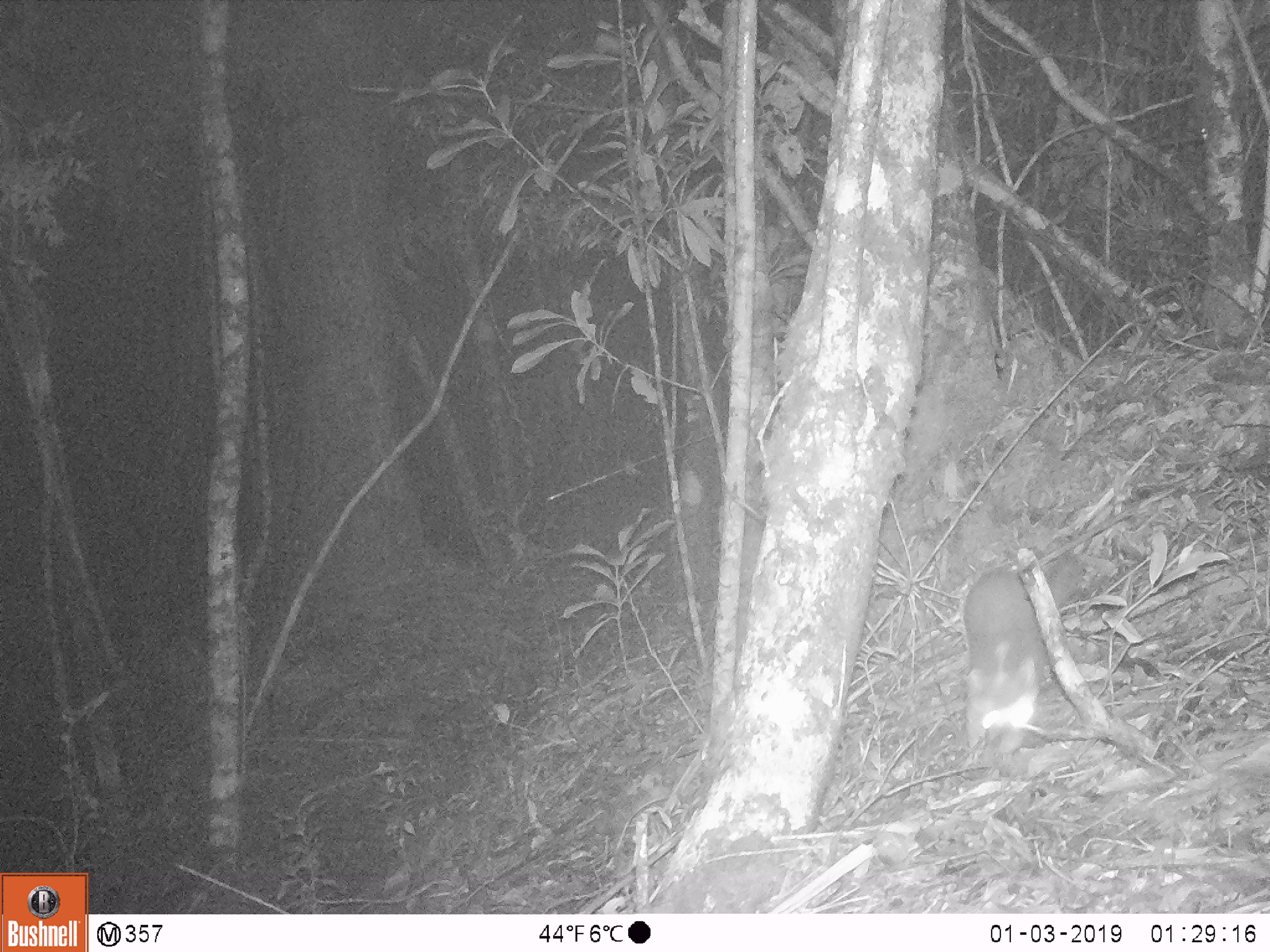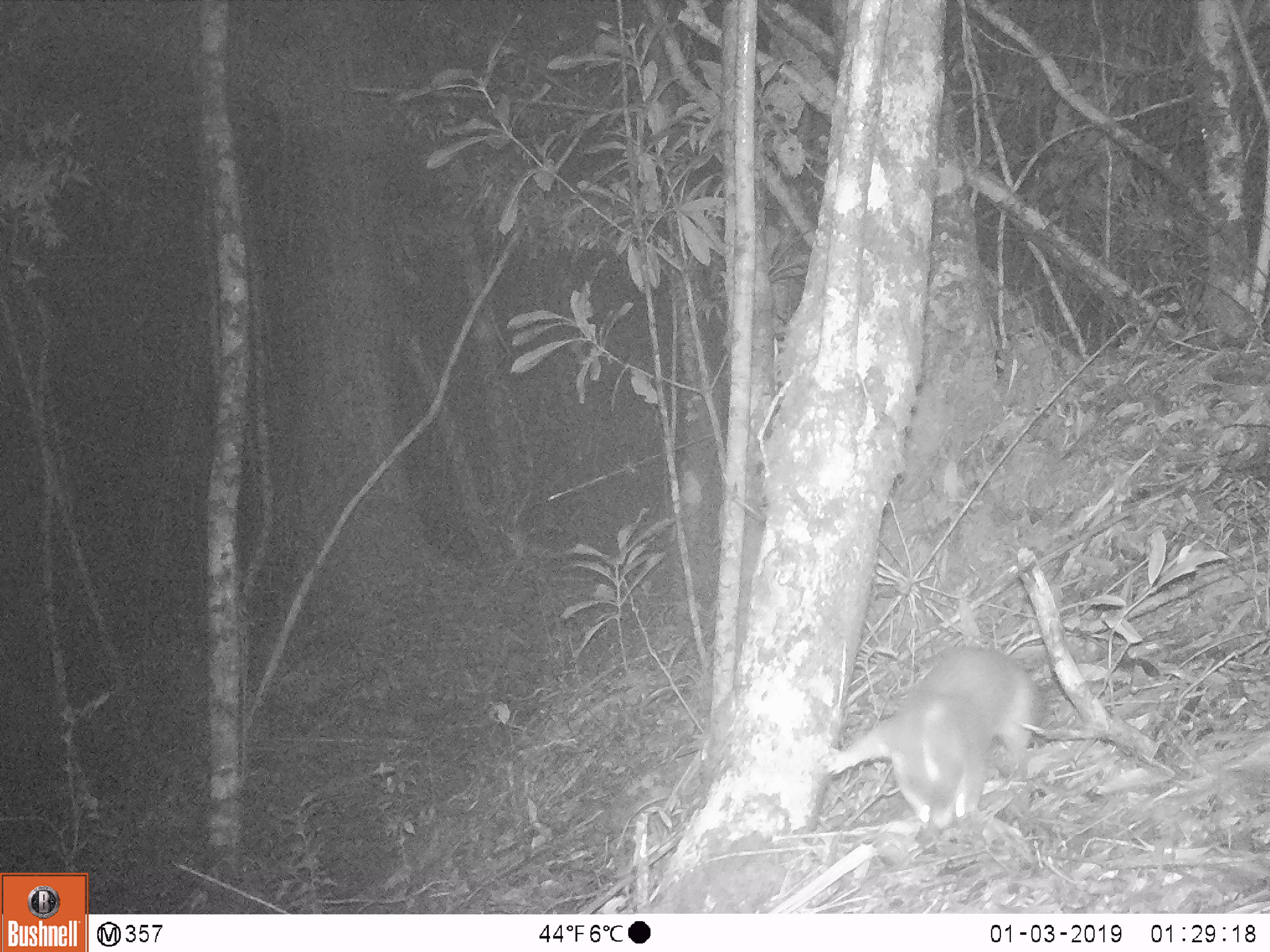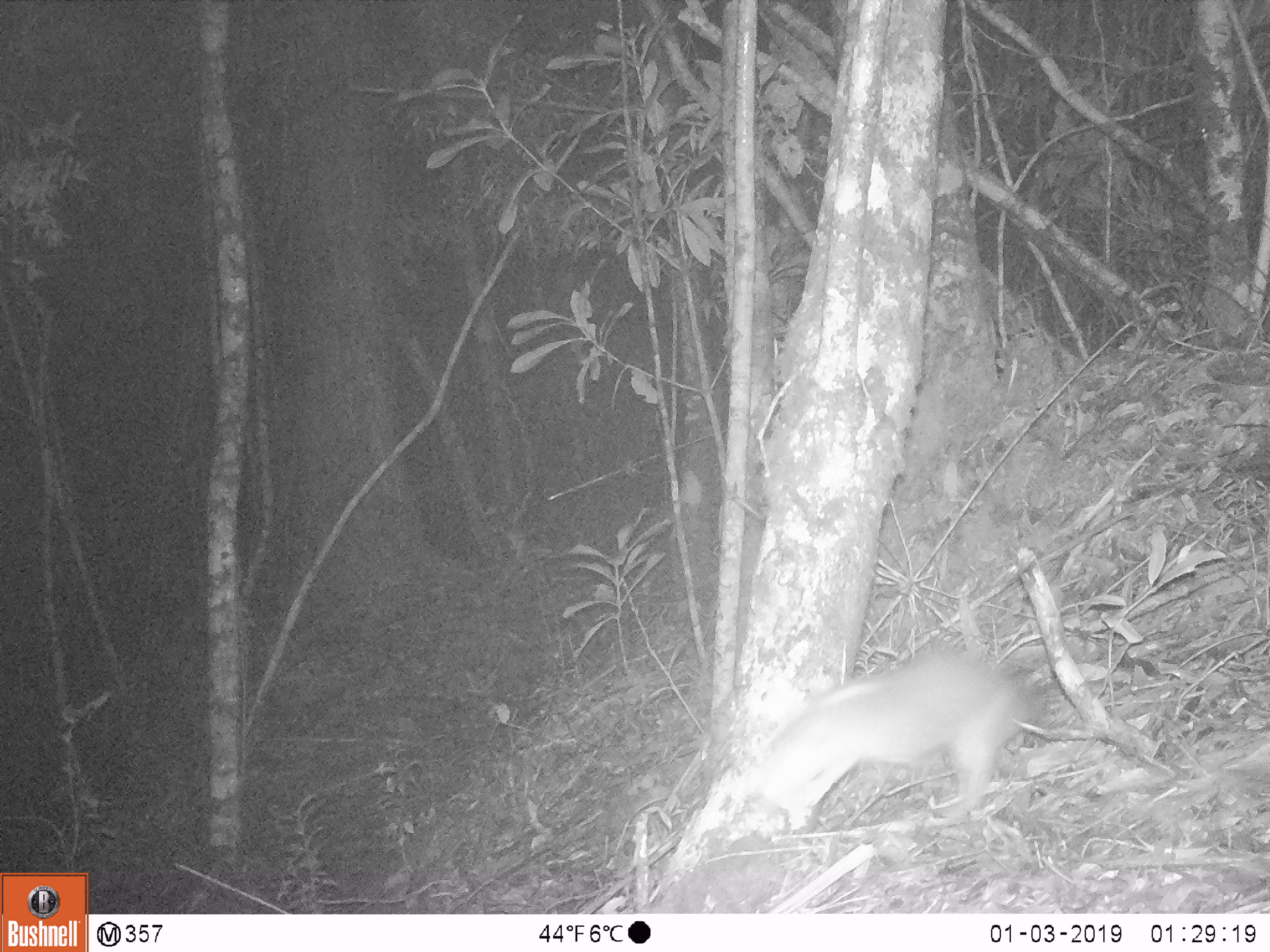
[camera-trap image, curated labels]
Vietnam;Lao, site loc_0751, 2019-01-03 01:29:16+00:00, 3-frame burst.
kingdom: Animalia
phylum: Chordata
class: Mammalia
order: Carnivora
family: Mustelidae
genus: Melogale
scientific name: Melogale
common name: ferret badger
Ferret badger (Melogale). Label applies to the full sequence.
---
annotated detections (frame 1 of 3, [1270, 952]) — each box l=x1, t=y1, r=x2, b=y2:
ferret badger: l=961, t=553, r=1083, b=756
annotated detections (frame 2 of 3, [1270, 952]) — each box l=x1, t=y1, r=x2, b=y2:
ferret badger: l=821, t=644, r=1046, b=829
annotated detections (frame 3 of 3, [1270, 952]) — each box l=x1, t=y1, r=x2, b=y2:
ferret badger: l=751, t=645, r=1046, b=831